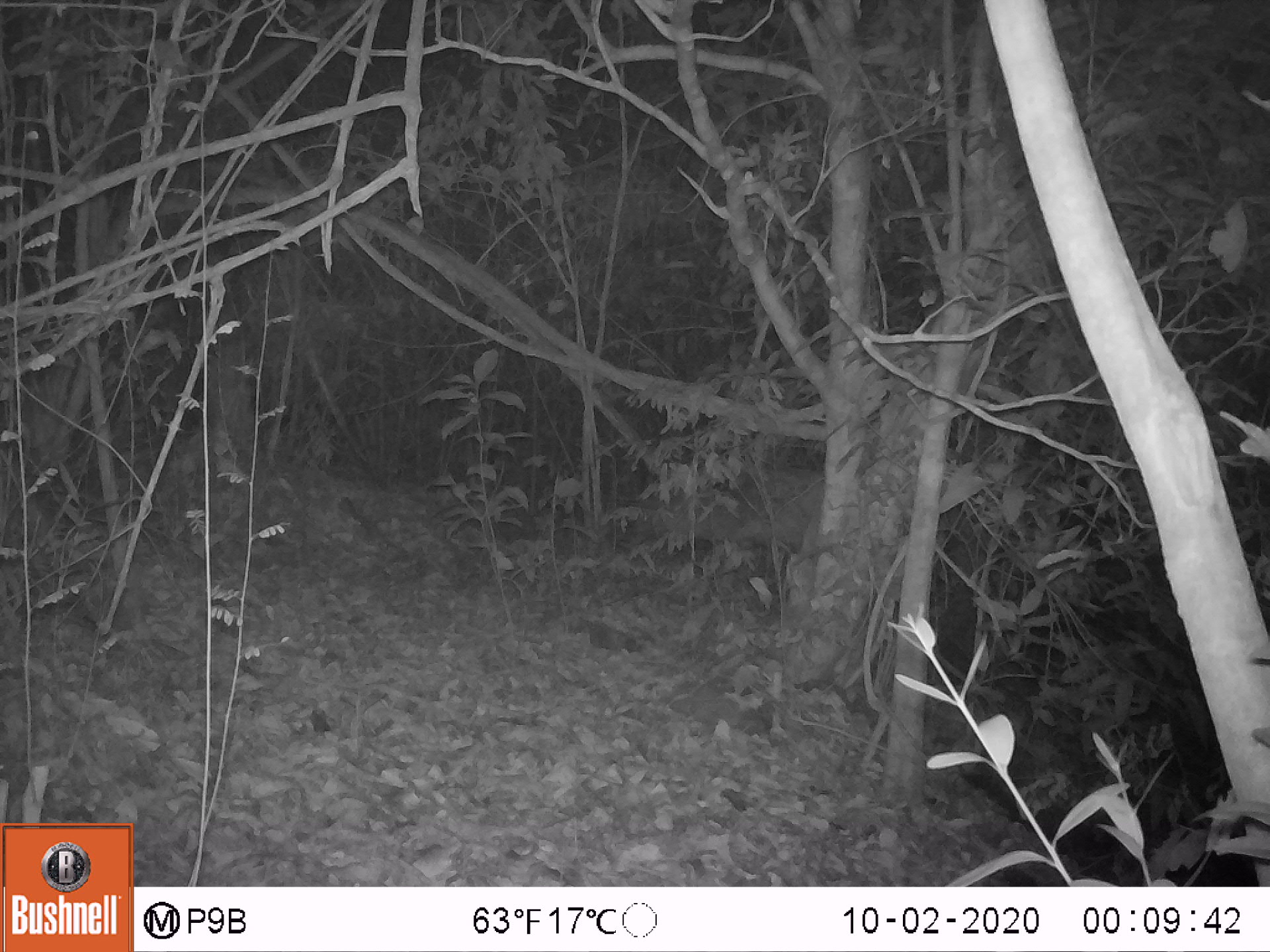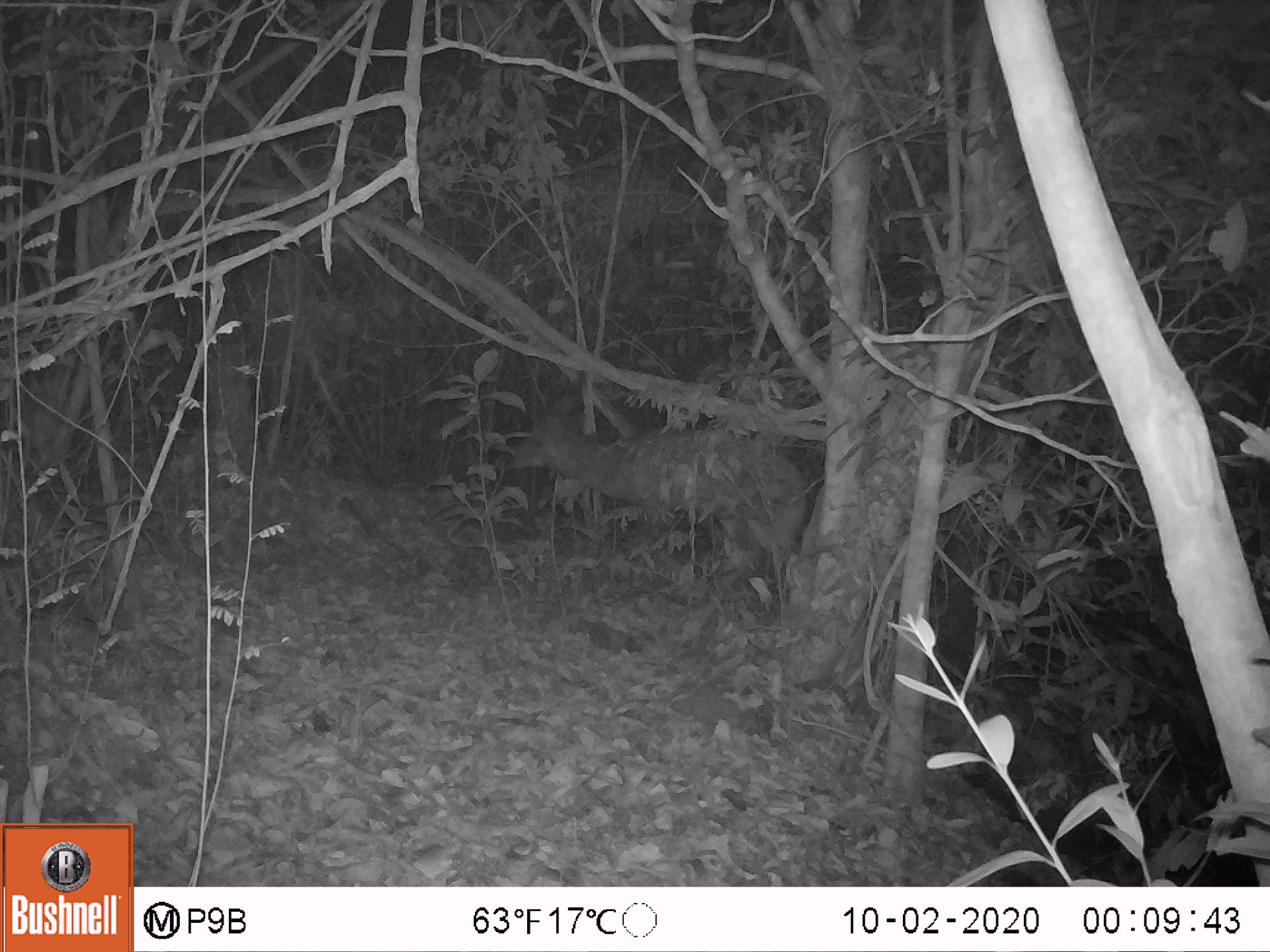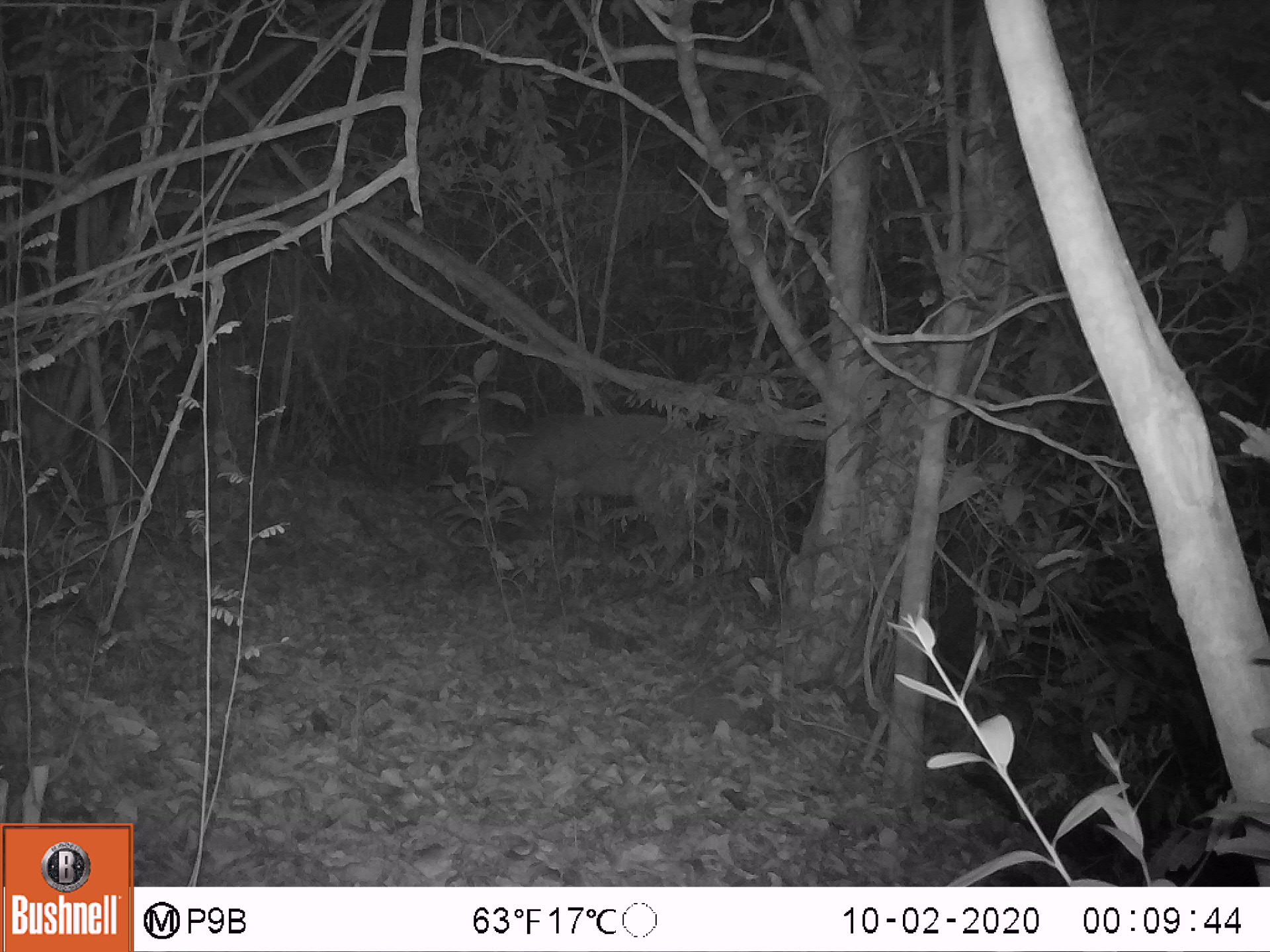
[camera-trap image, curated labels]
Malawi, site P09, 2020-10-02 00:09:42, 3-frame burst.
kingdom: Animalia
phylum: Chordata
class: Mammalia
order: Artiodactyla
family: Bovidae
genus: Tragelaphus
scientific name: Tragelaphus sylvaticus sylvaticus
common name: cape bushbuck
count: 1